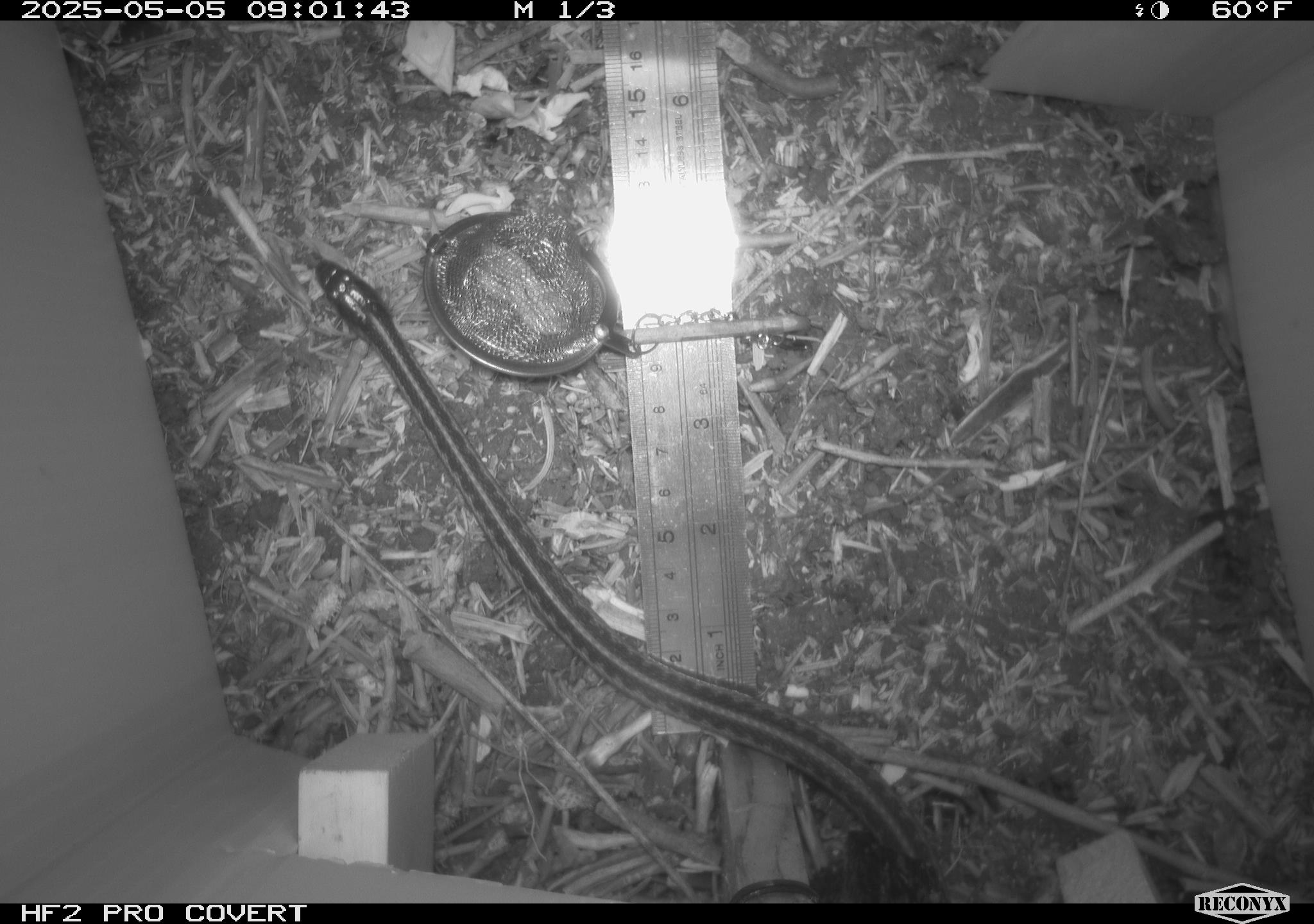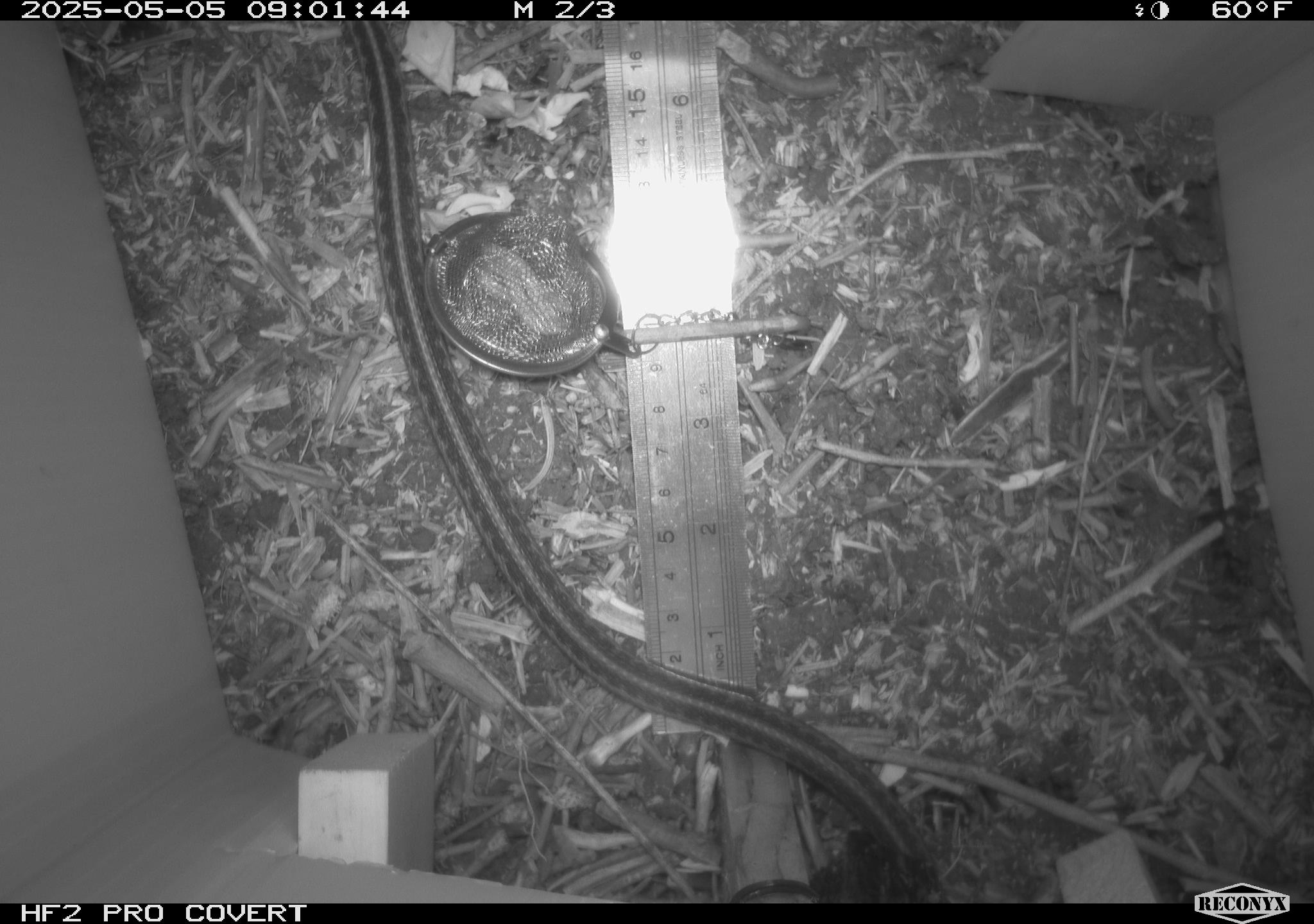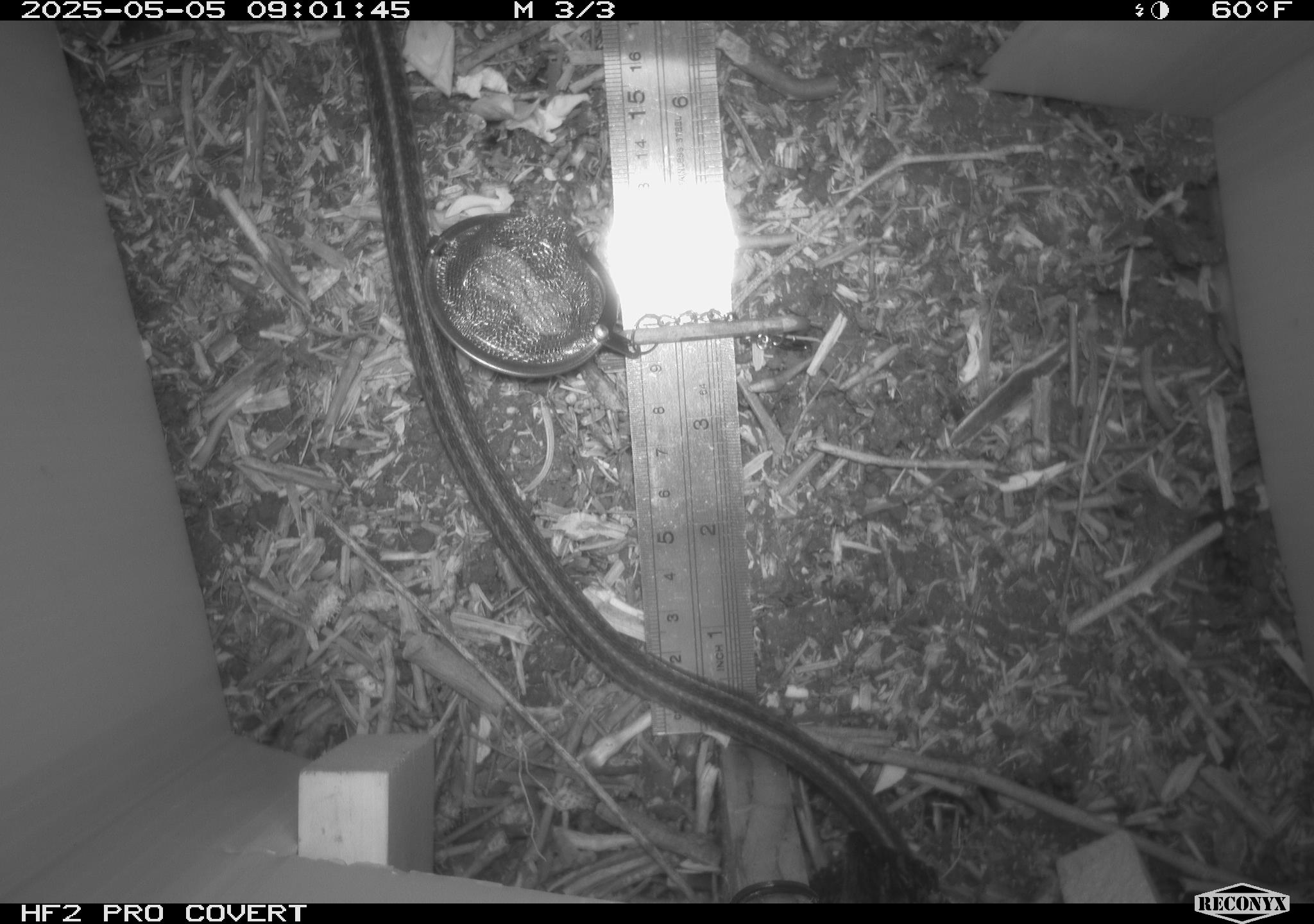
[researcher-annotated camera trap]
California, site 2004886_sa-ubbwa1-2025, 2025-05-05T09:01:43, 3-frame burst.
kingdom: Animalia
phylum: Chordata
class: Reptilia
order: Squamata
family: Colubridae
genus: Thamnophis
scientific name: Thamnophis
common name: american gartersnakes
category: thamnophis species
Thamnophis species (american gartersnakes) (Thamnophis).